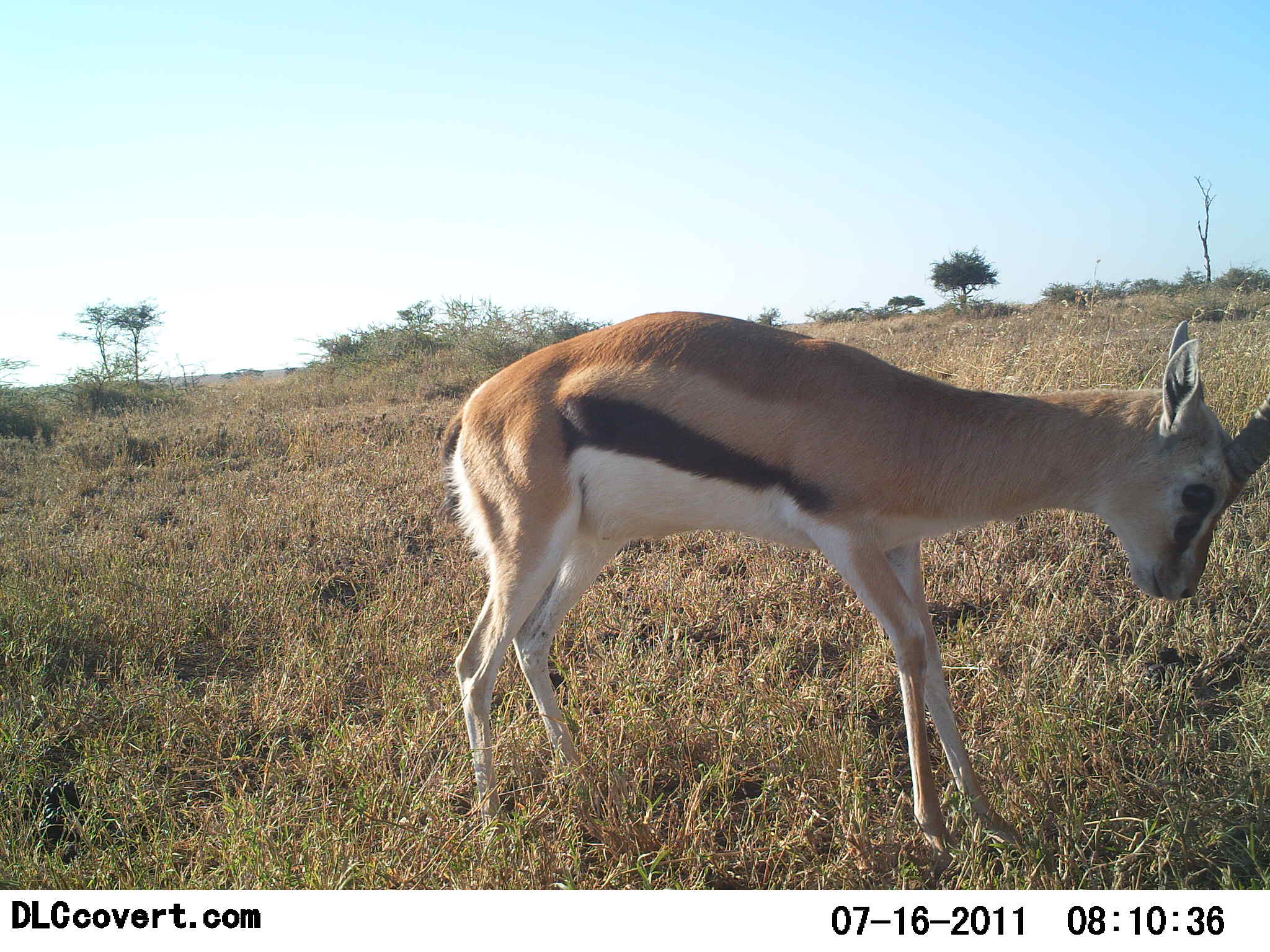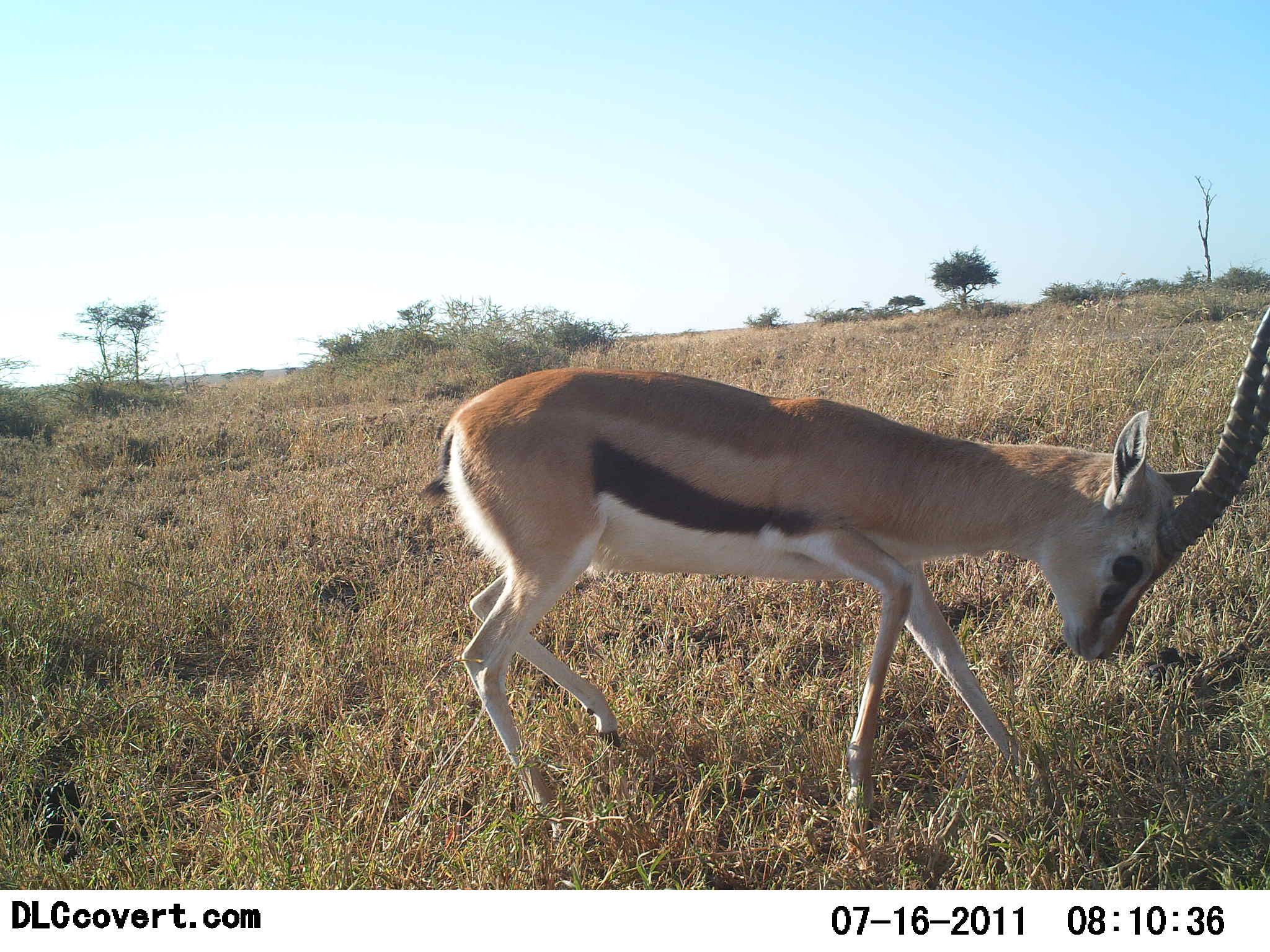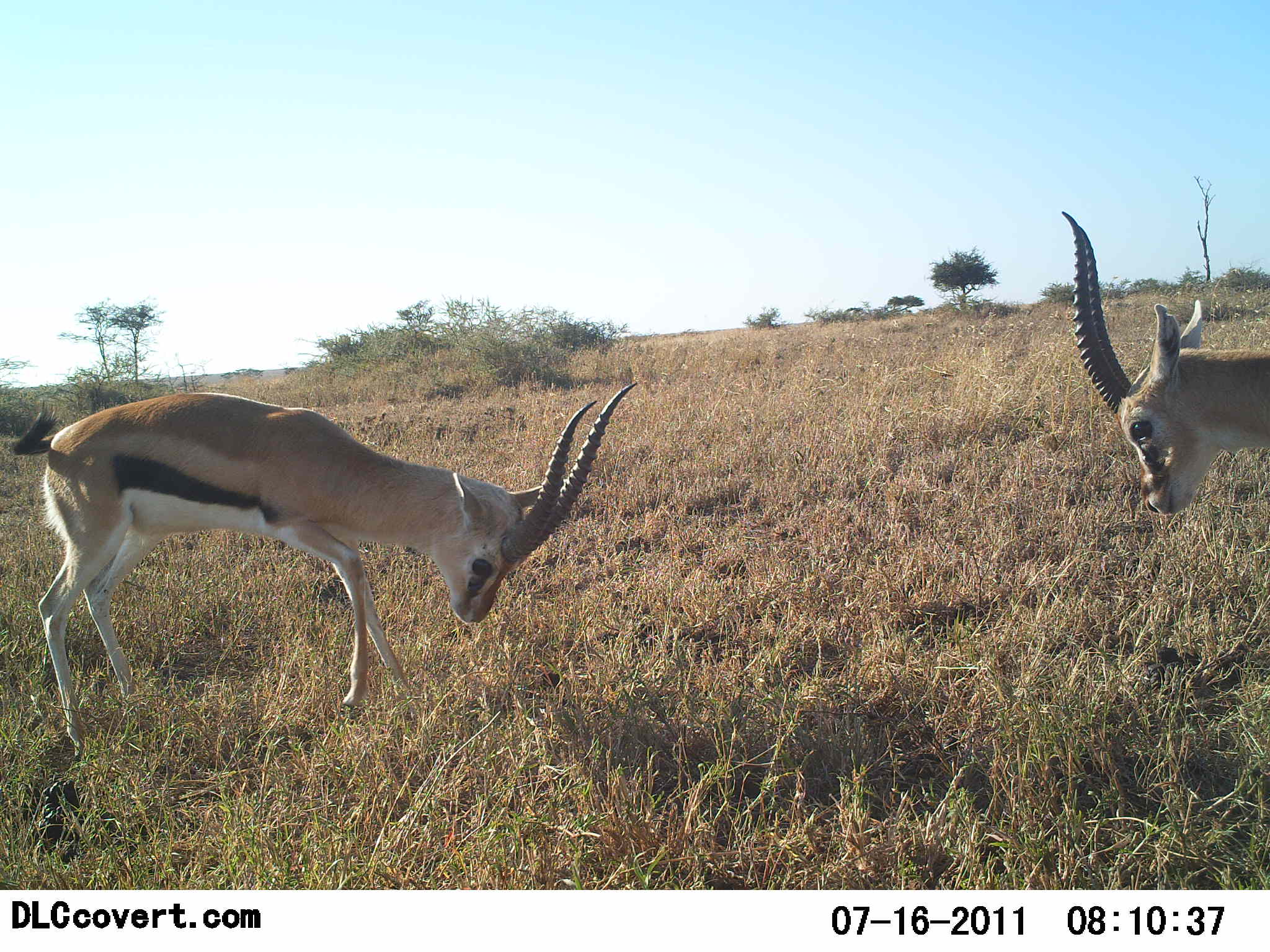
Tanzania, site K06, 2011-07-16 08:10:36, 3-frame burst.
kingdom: Animalia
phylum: Chordata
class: Mammalia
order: Artiodactyla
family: Bovidae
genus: Eudorcas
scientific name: Eudorcas thomsonii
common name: thomson's gazelle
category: gazellethomsons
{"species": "gazellethomsons (thomson's gazelle) (Eudorcas thomsonii)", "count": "2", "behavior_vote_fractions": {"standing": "0%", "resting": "9%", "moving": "18%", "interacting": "91%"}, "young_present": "9%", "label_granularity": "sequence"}